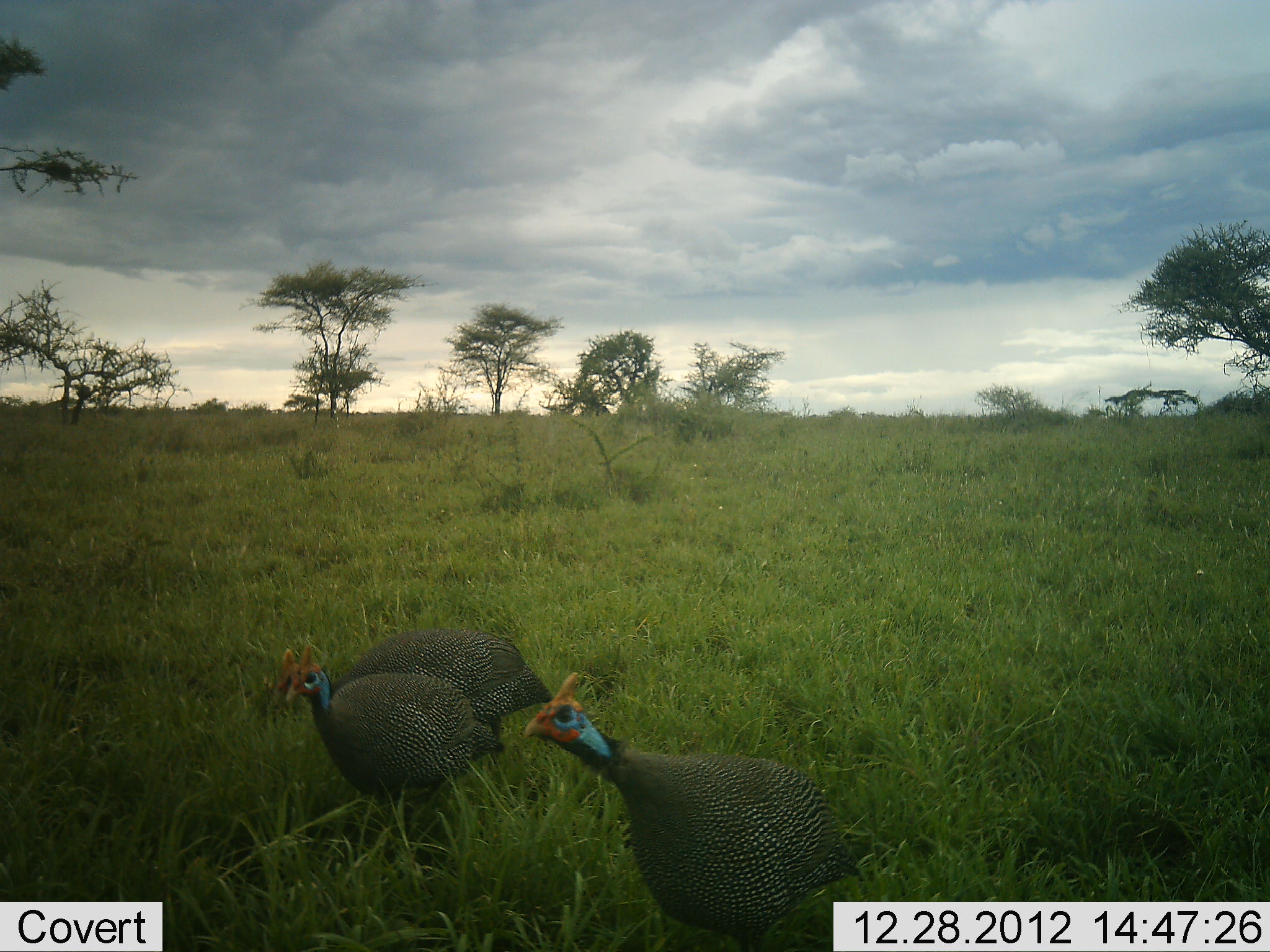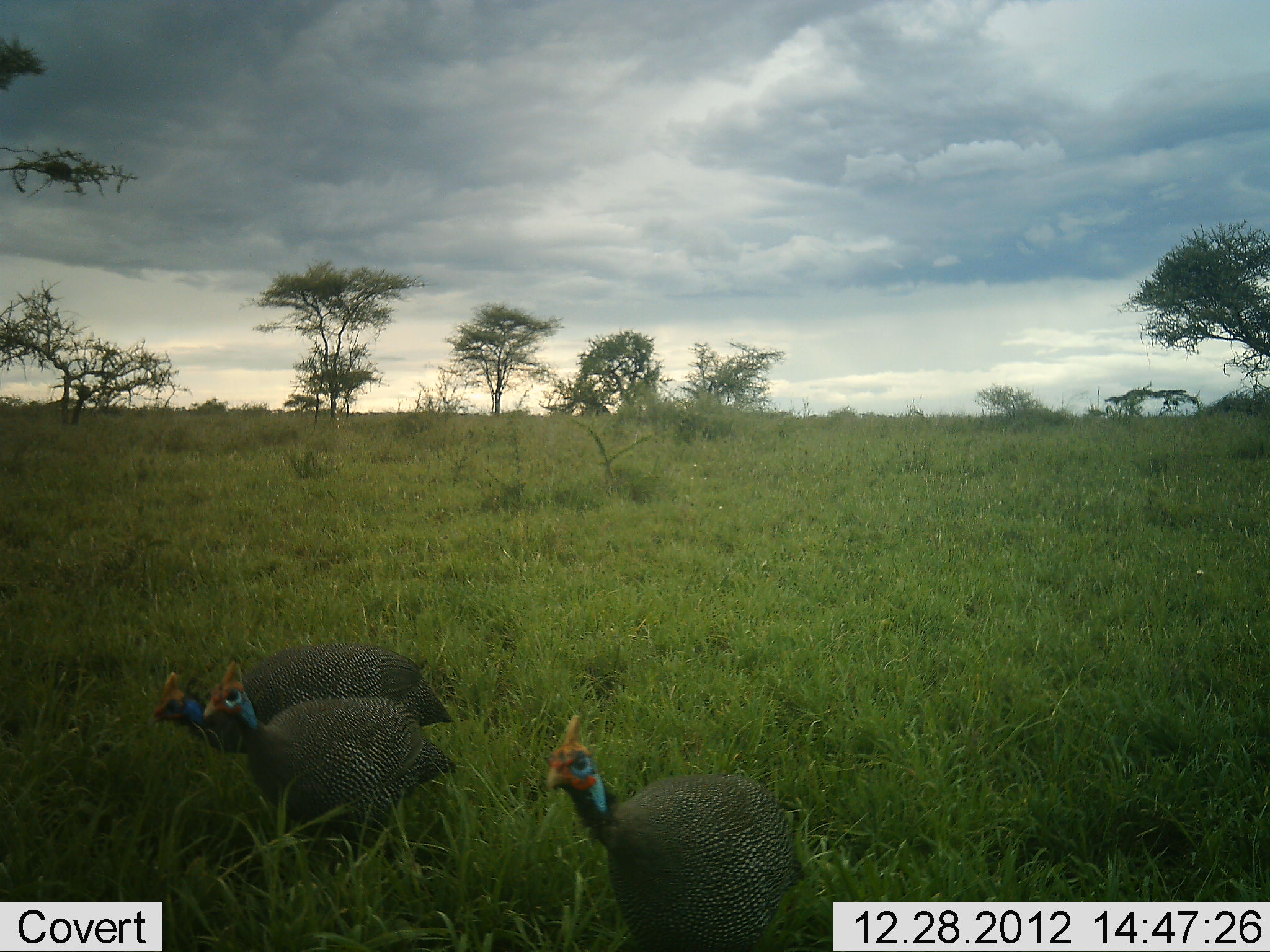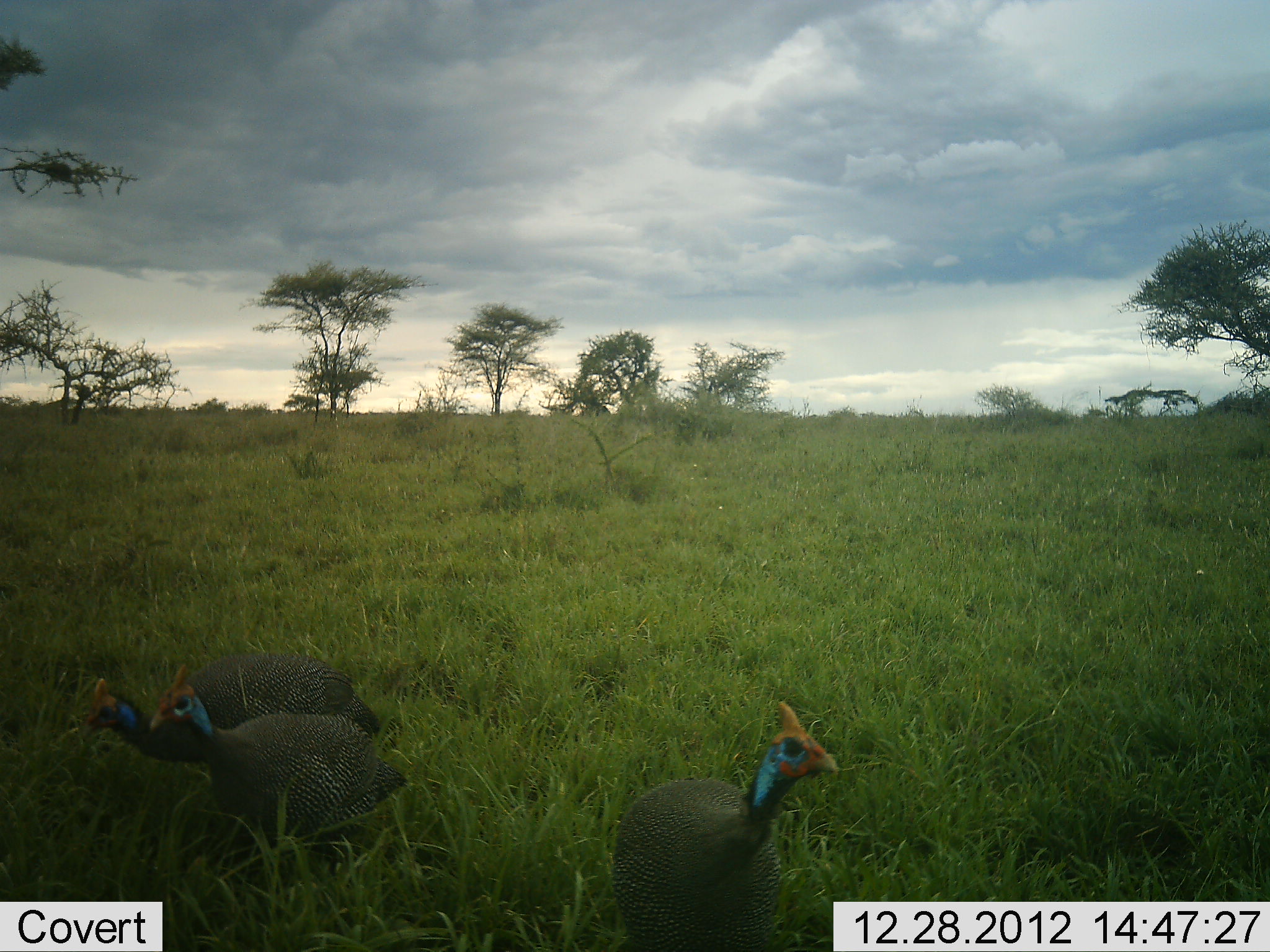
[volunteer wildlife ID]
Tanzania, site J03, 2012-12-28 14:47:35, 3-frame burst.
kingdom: Animalia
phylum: Chordata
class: Aves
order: Galliformes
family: Numididae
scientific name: Numididae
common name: guinea fowl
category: guineafowl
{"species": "guineafowl (guinea fowl) (Numididae)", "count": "3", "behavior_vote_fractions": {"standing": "0%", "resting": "0%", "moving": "100%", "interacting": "0%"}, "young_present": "0%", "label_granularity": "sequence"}